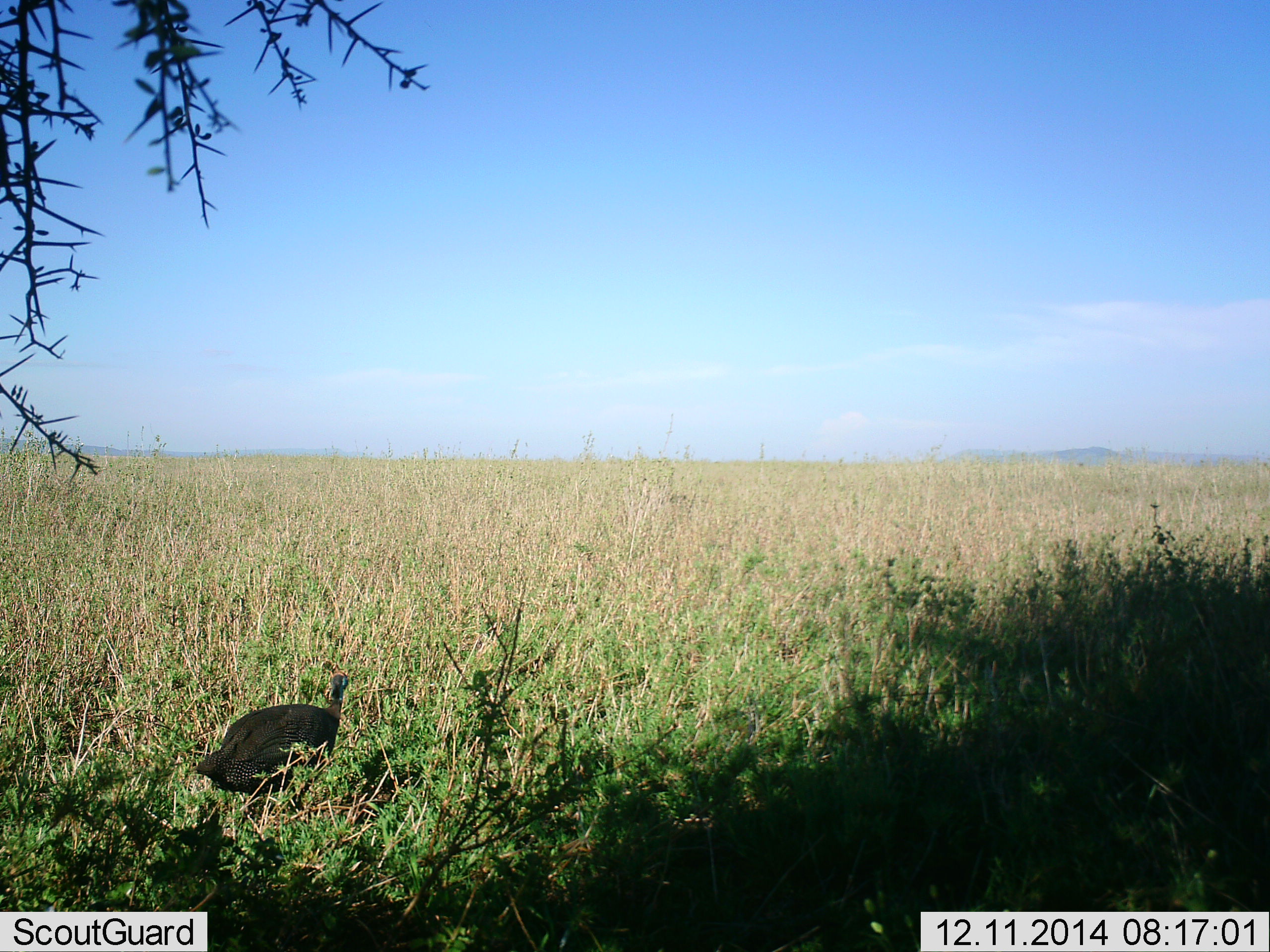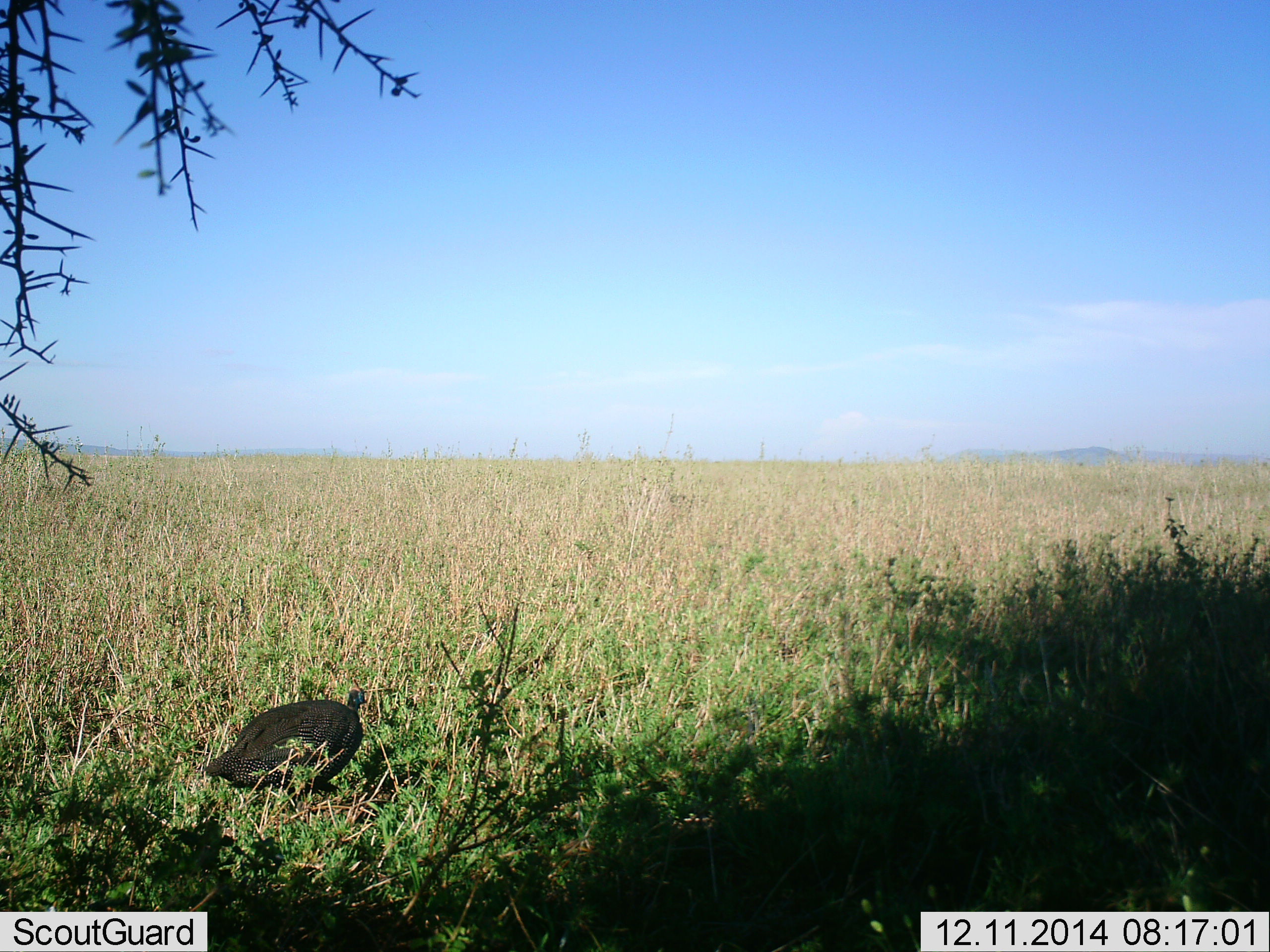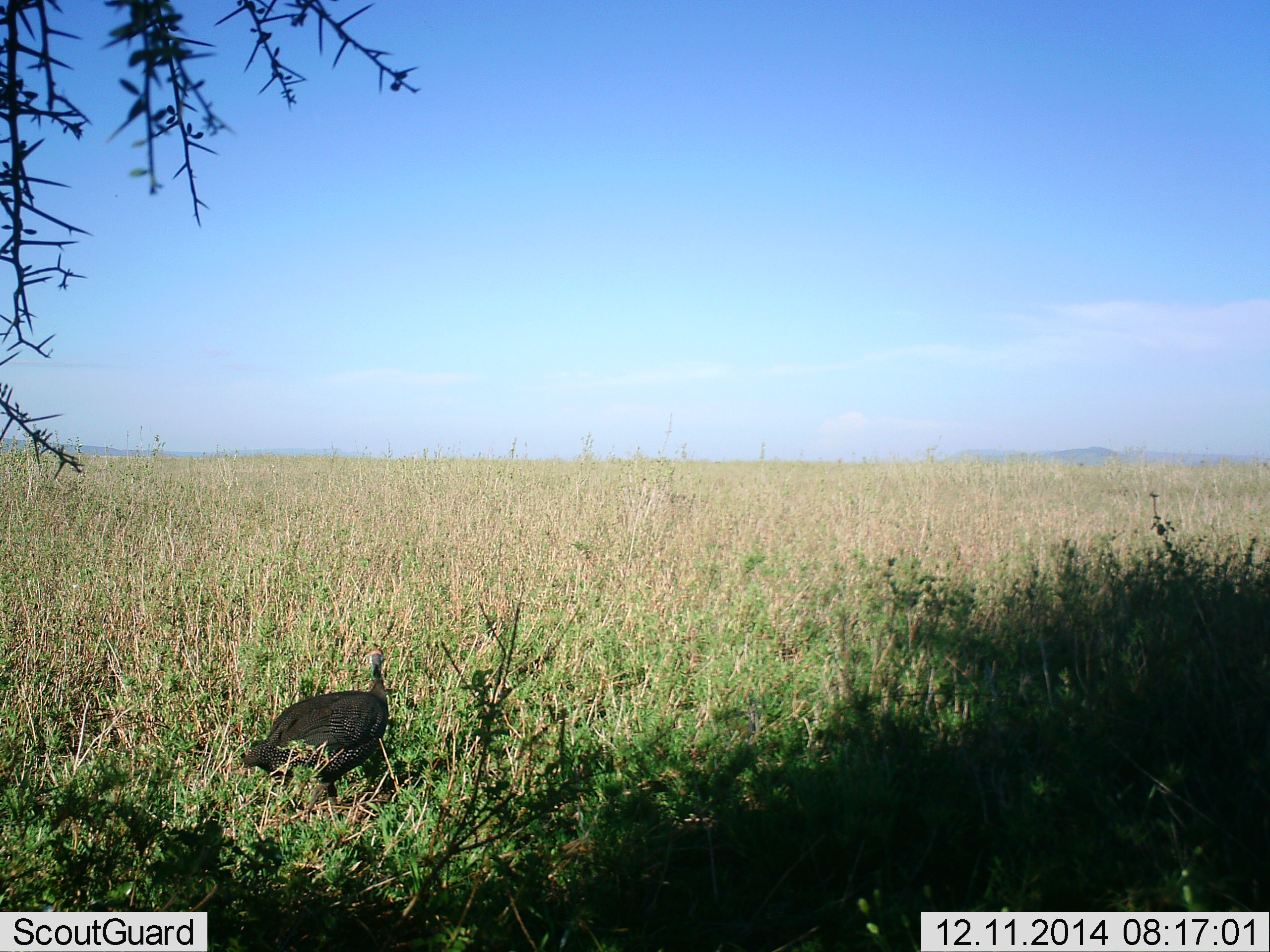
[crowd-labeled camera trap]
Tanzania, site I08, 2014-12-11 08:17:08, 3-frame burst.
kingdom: Animalia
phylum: Chordata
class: Aves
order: Galliformes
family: Numididae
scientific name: Numididae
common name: guinea fowl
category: guineafowl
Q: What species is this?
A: Guineafowl (guinea fowl) (Numididae).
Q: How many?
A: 1.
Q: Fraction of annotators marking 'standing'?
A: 0%.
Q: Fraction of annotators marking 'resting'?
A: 10%.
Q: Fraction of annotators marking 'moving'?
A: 90%.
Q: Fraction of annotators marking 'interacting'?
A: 0%.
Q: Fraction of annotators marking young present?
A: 0%.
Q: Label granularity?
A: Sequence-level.